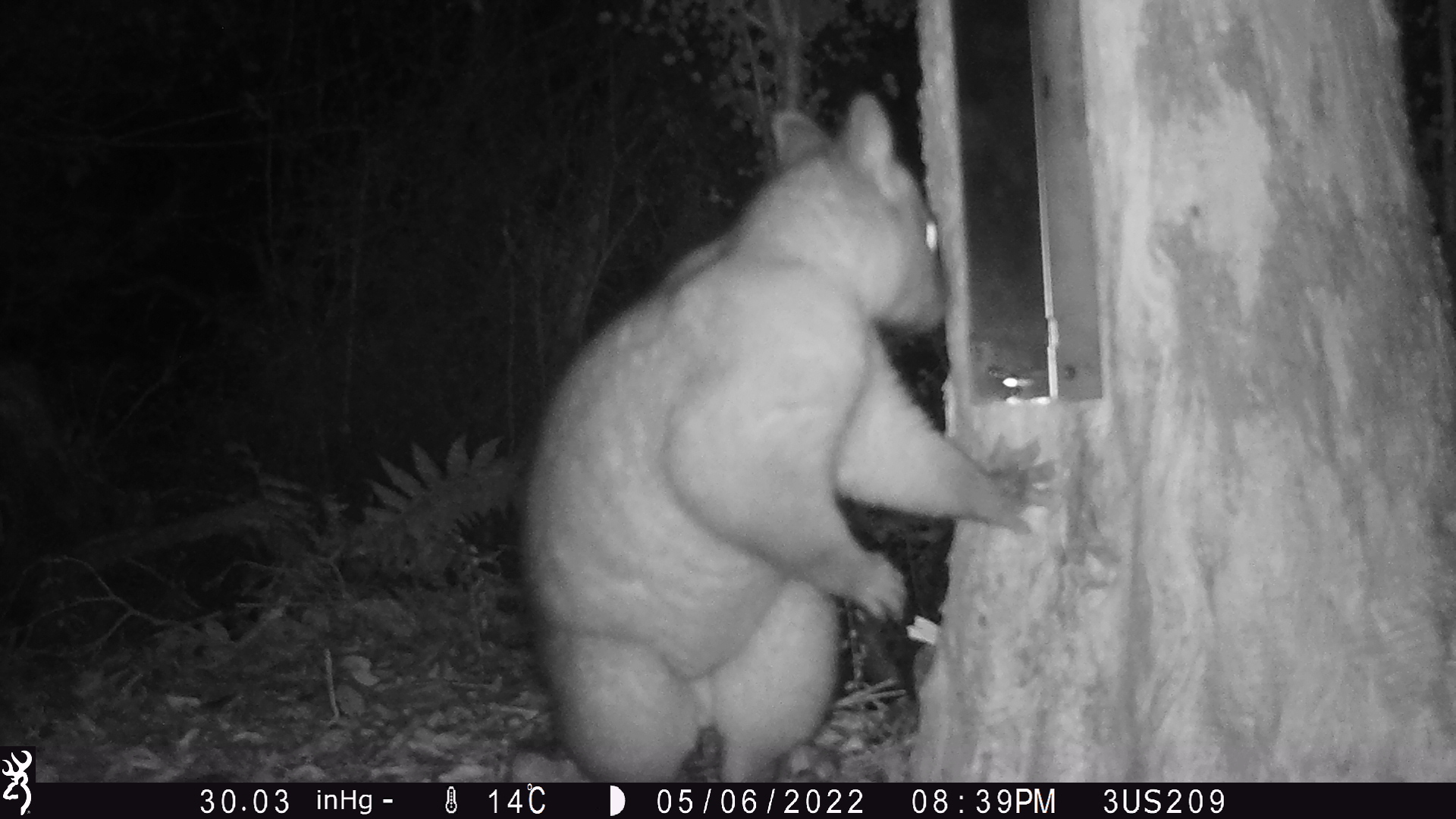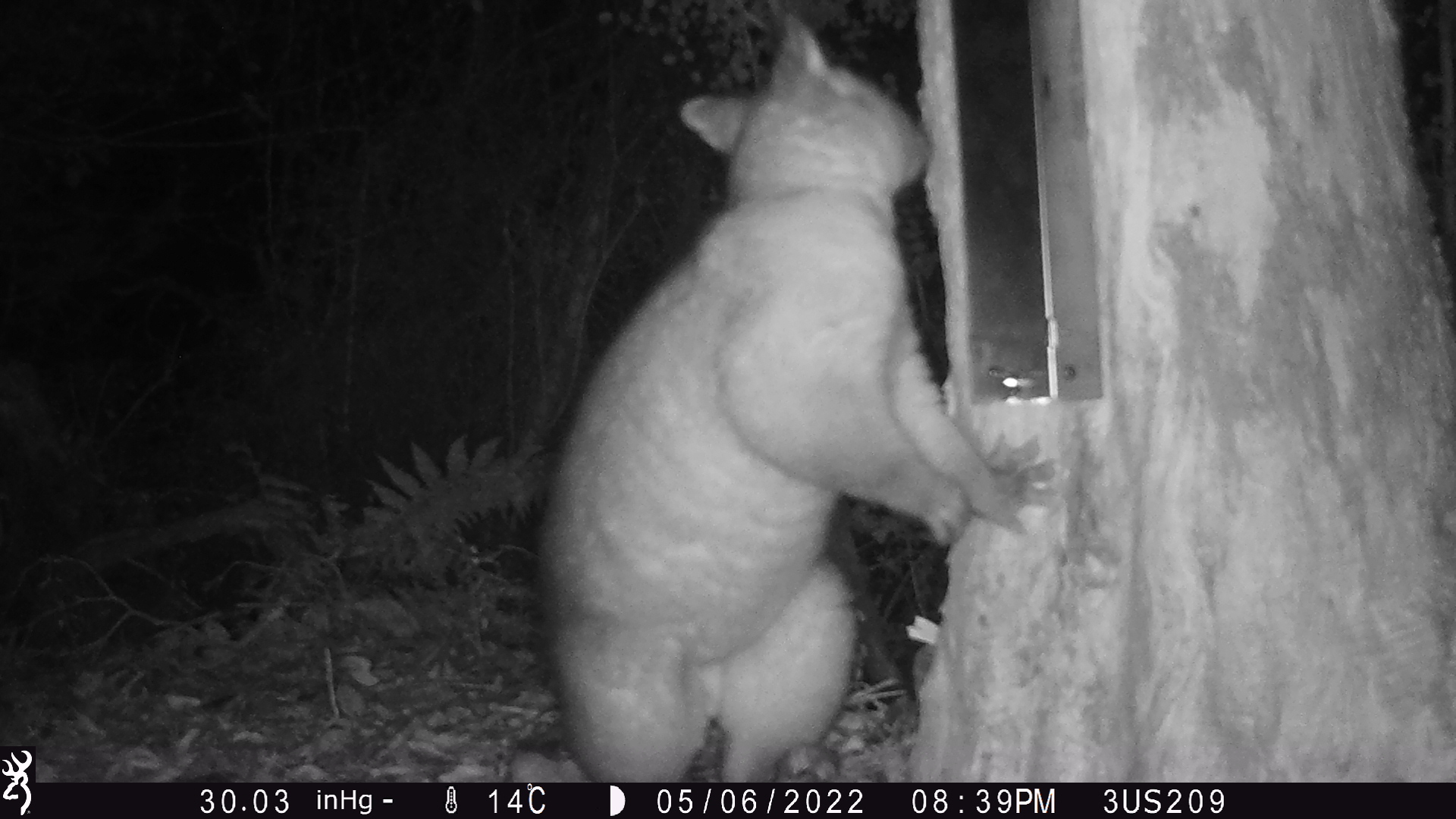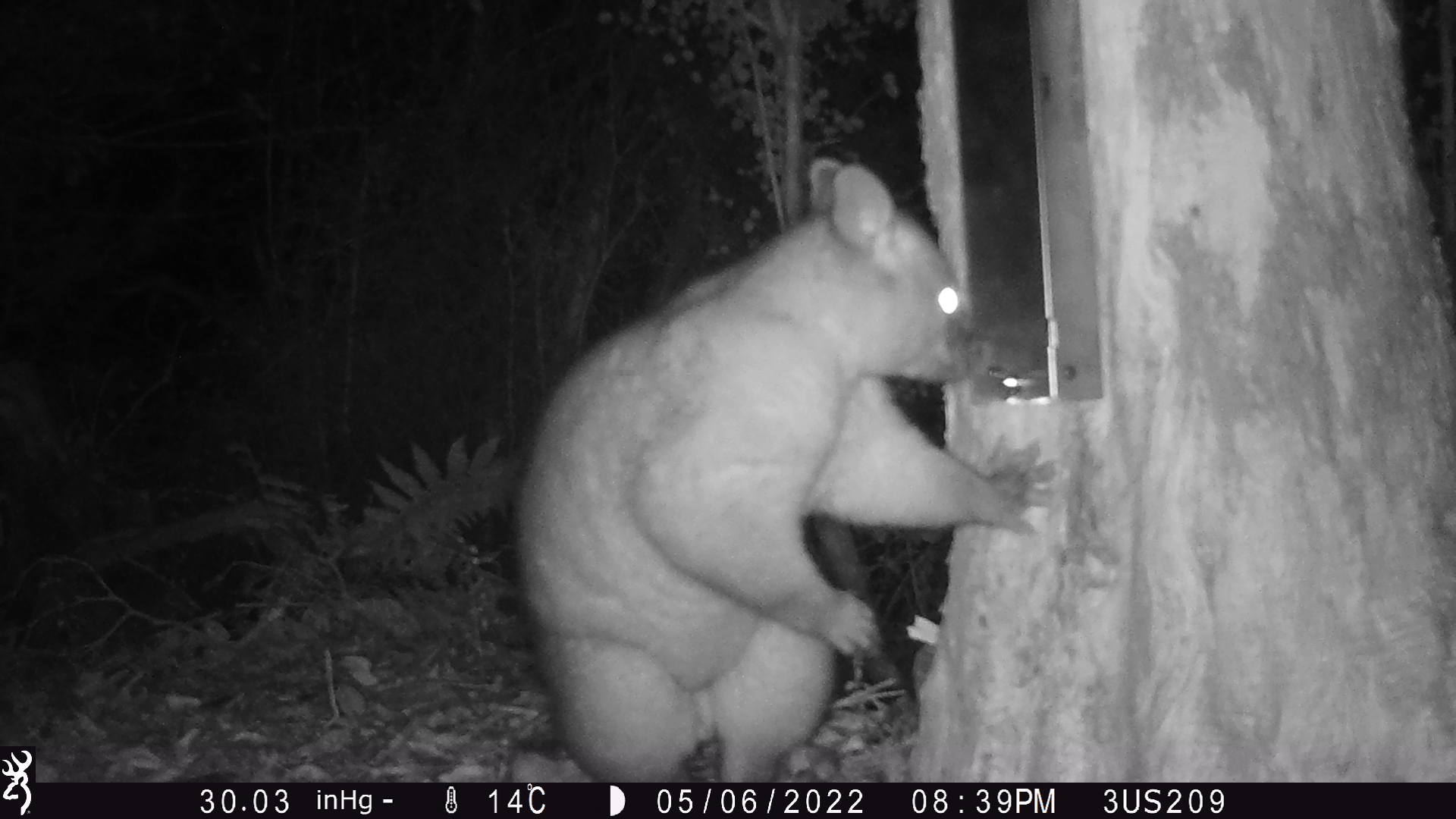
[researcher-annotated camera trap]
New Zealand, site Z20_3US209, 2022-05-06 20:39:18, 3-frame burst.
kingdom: Animalia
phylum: Chordata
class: Mammalia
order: Diprotodontia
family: Phalangeridae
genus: Trichosurus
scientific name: Trichosurus vulpecula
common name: common brushtail possum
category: possum